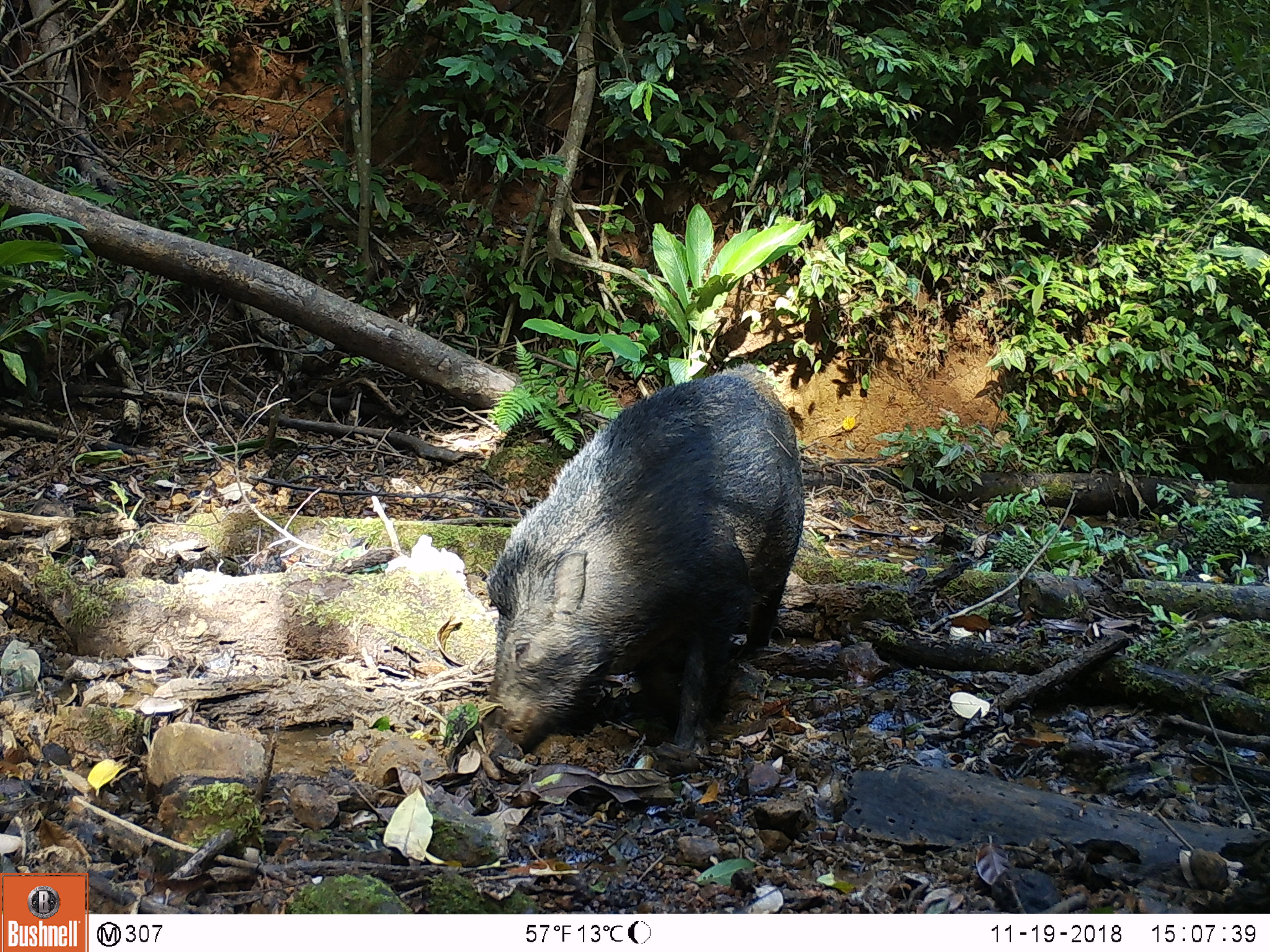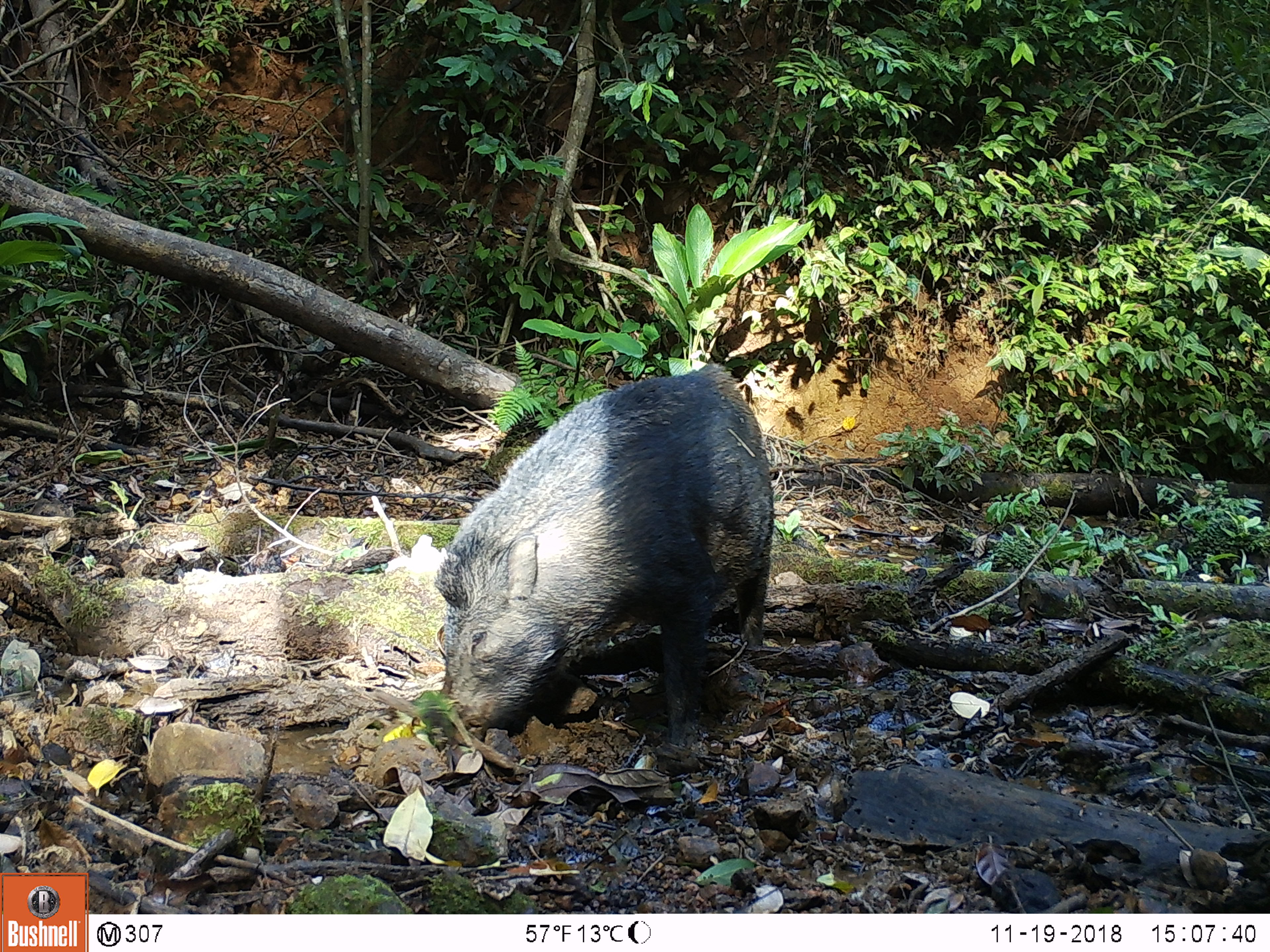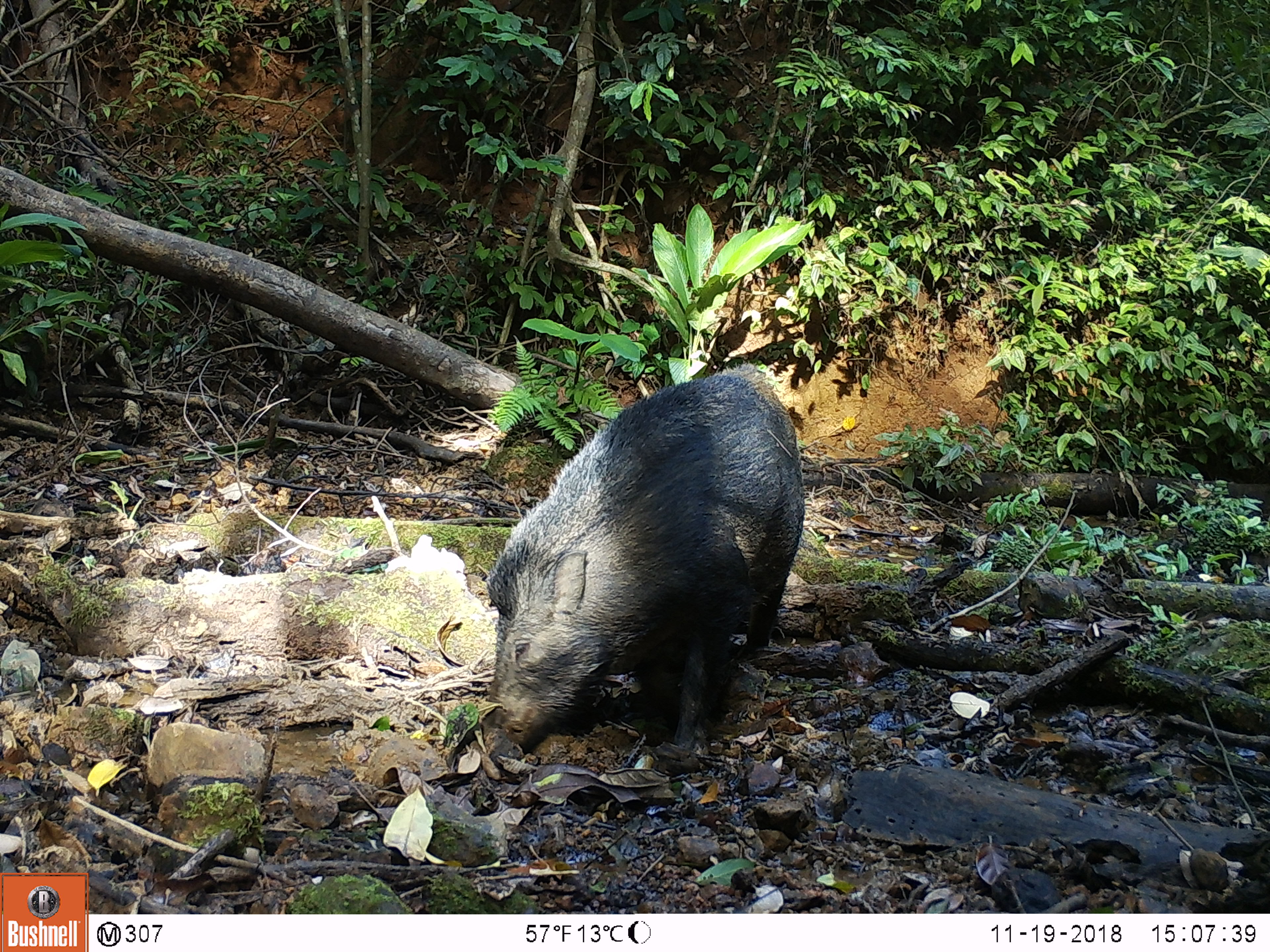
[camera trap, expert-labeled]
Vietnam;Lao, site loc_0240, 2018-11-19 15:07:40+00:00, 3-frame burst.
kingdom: Animalia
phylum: Chordata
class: Aves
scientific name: Aves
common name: bird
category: unidentified bird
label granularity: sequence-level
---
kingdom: Animalia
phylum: Chordata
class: Mammalia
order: Artiodactyla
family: Suidae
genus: Sus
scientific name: Sus scrofa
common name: eurasian wild pig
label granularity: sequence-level